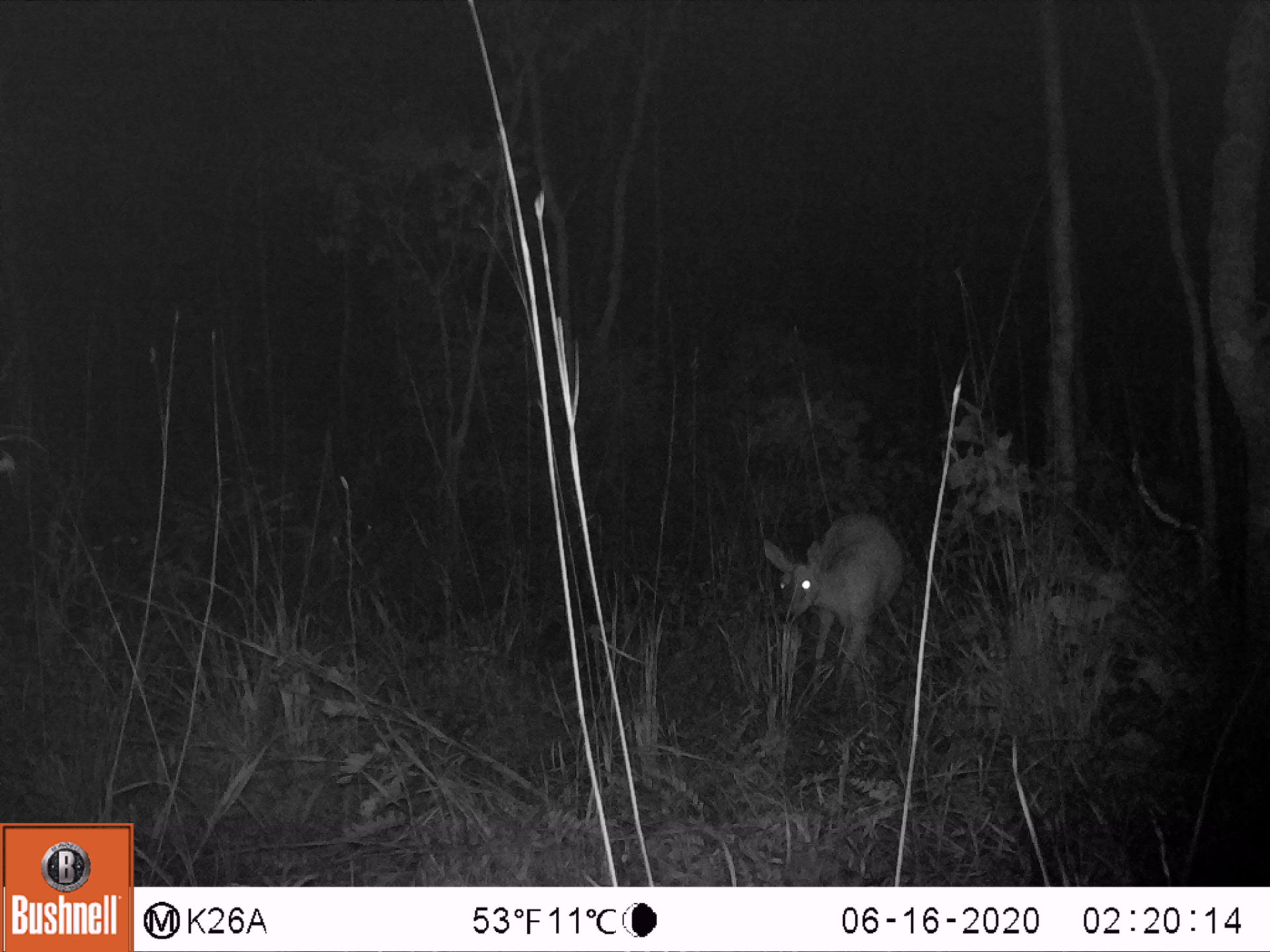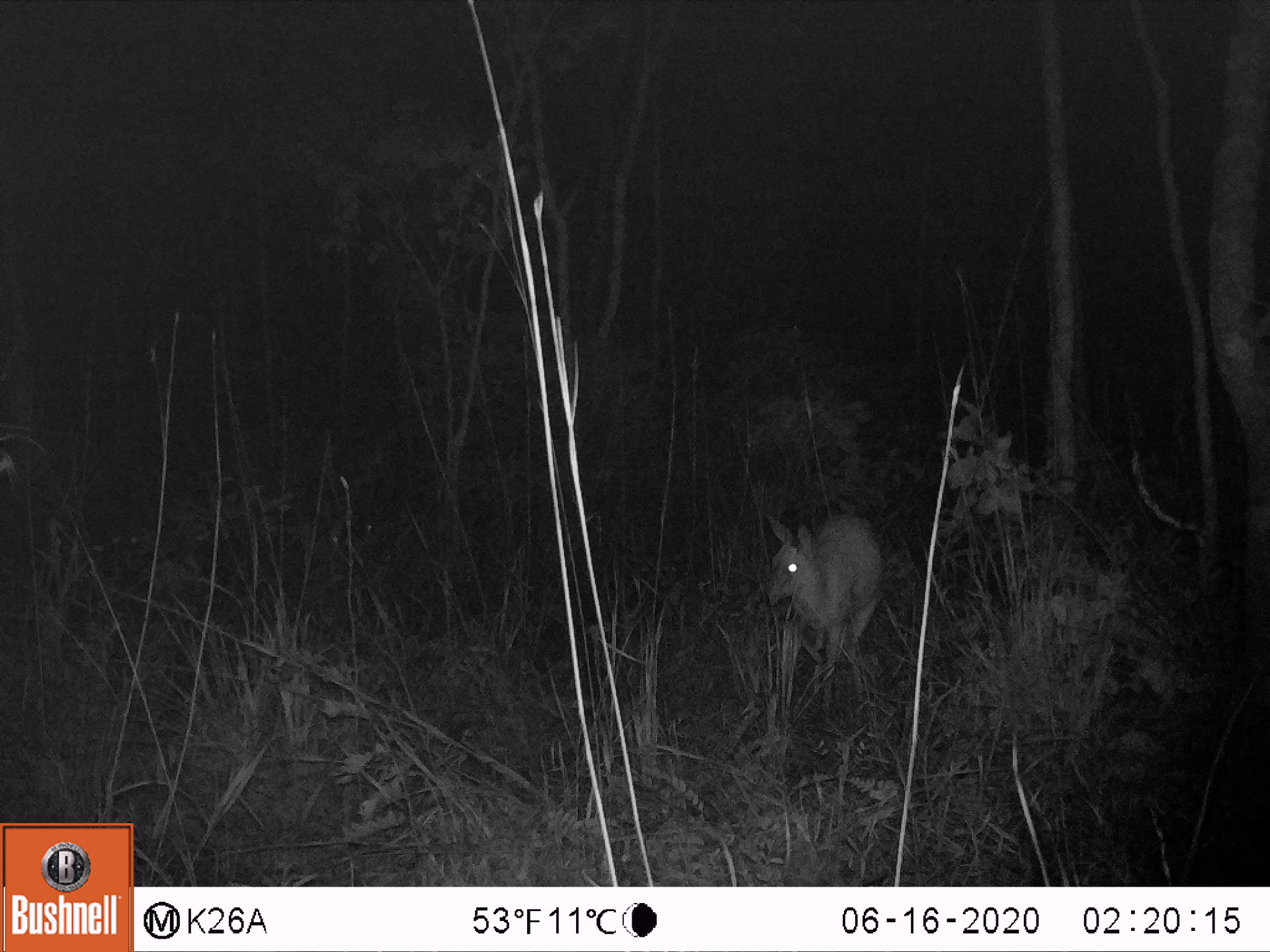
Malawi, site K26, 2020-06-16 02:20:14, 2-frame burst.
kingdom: Animalia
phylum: Chordata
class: Mammalia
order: Artiodactyla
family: Bovidae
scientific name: Antilopinae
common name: small antelope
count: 1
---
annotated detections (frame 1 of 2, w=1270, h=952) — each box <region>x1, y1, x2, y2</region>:
small antelope: <region>764, 503, 906, 675</region>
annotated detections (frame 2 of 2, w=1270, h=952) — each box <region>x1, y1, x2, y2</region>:
small antelope: <region>762, 508, 883, 664</region>